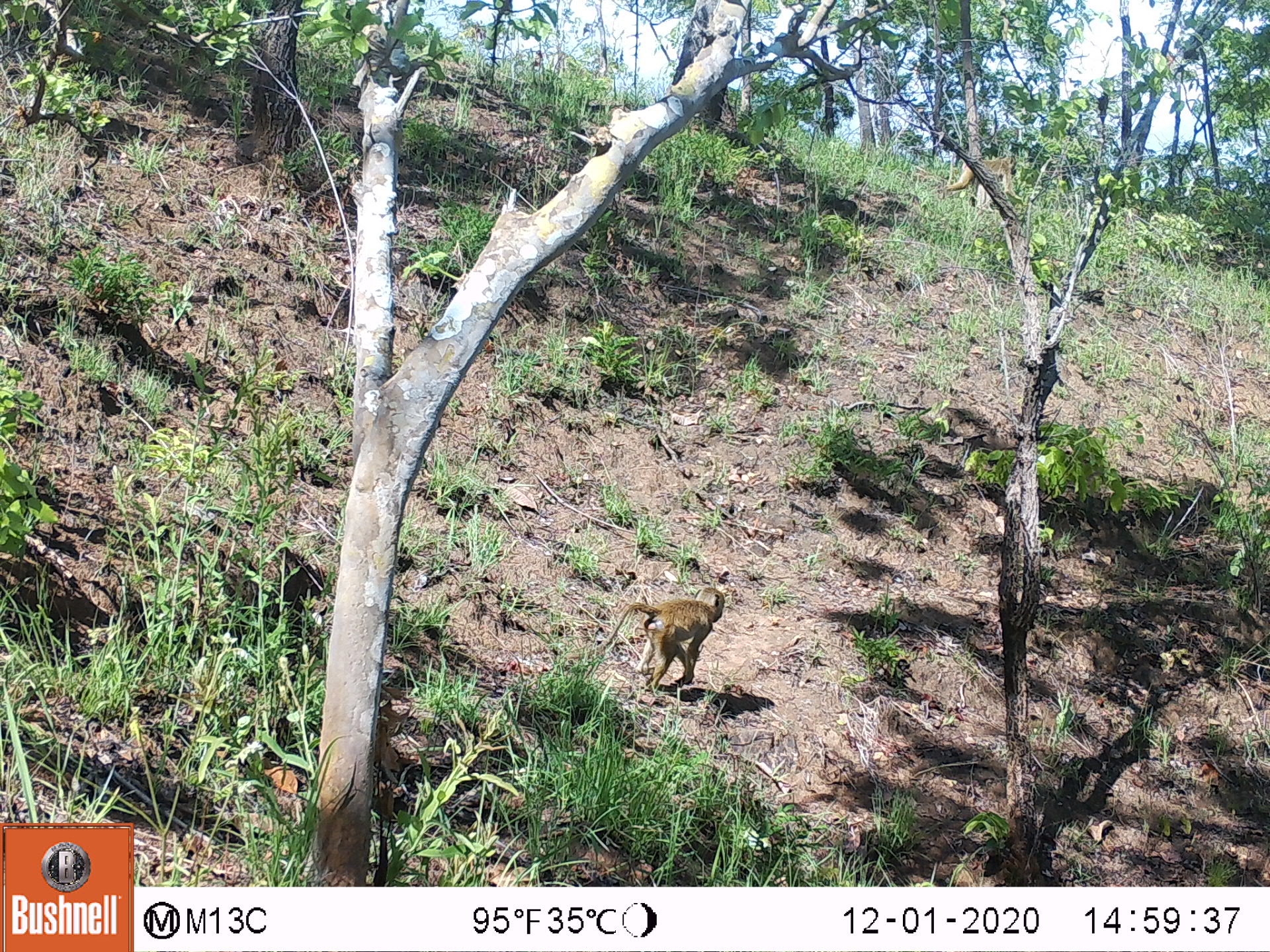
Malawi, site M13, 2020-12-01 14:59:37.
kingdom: Animalia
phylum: Chordata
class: Mammalia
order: Primates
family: Cercopithecidae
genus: Papio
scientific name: Papio cynocephalus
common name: yellow baboon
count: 1